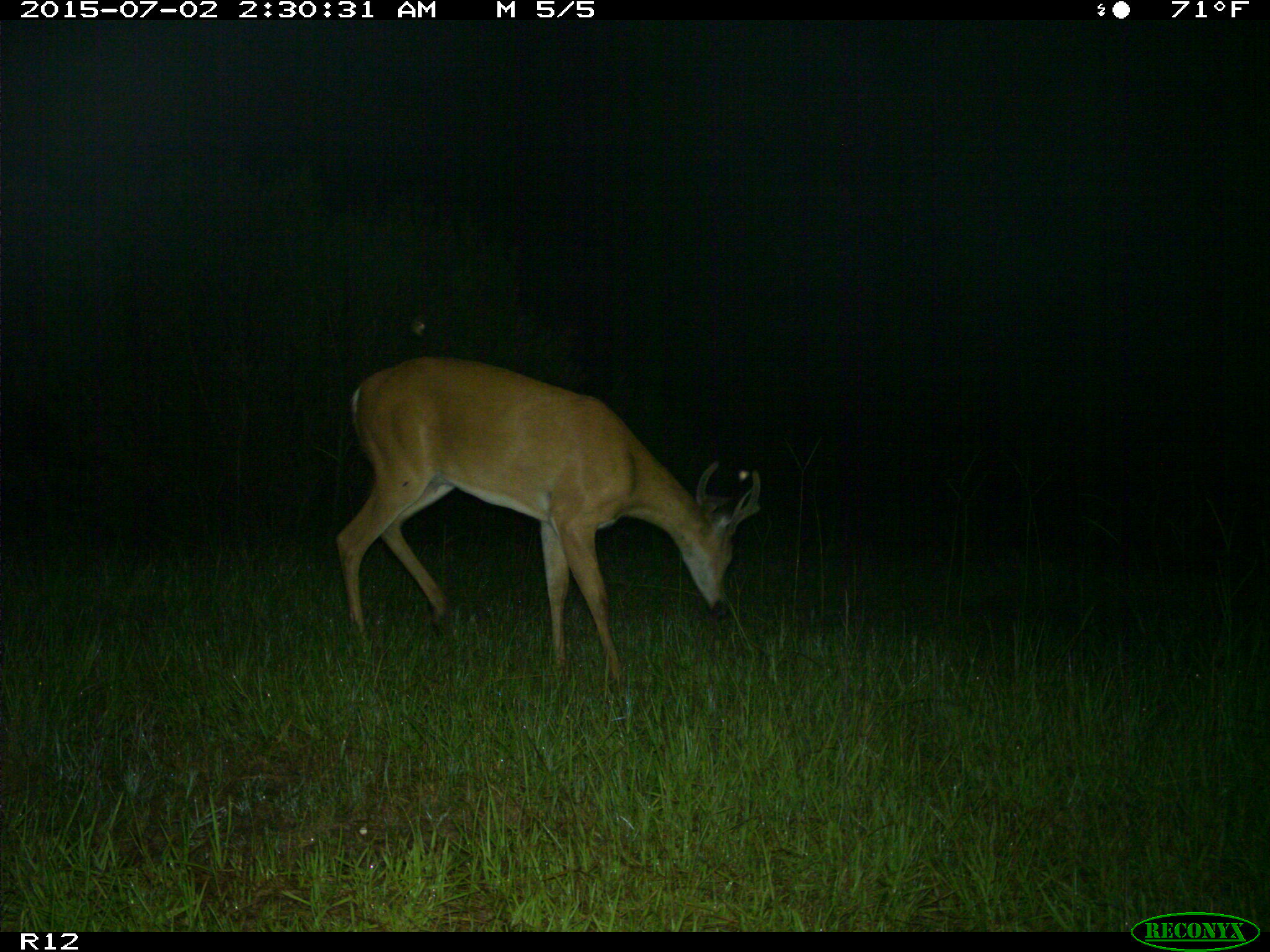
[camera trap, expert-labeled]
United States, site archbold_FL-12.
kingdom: Animalia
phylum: Chordata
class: Mammalia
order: Artiodactyla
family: Cervidae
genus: Odocoileus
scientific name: Odocoileus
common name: deer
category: unidentified deer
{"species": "unidentified deer (deer) (Odocoileus)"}